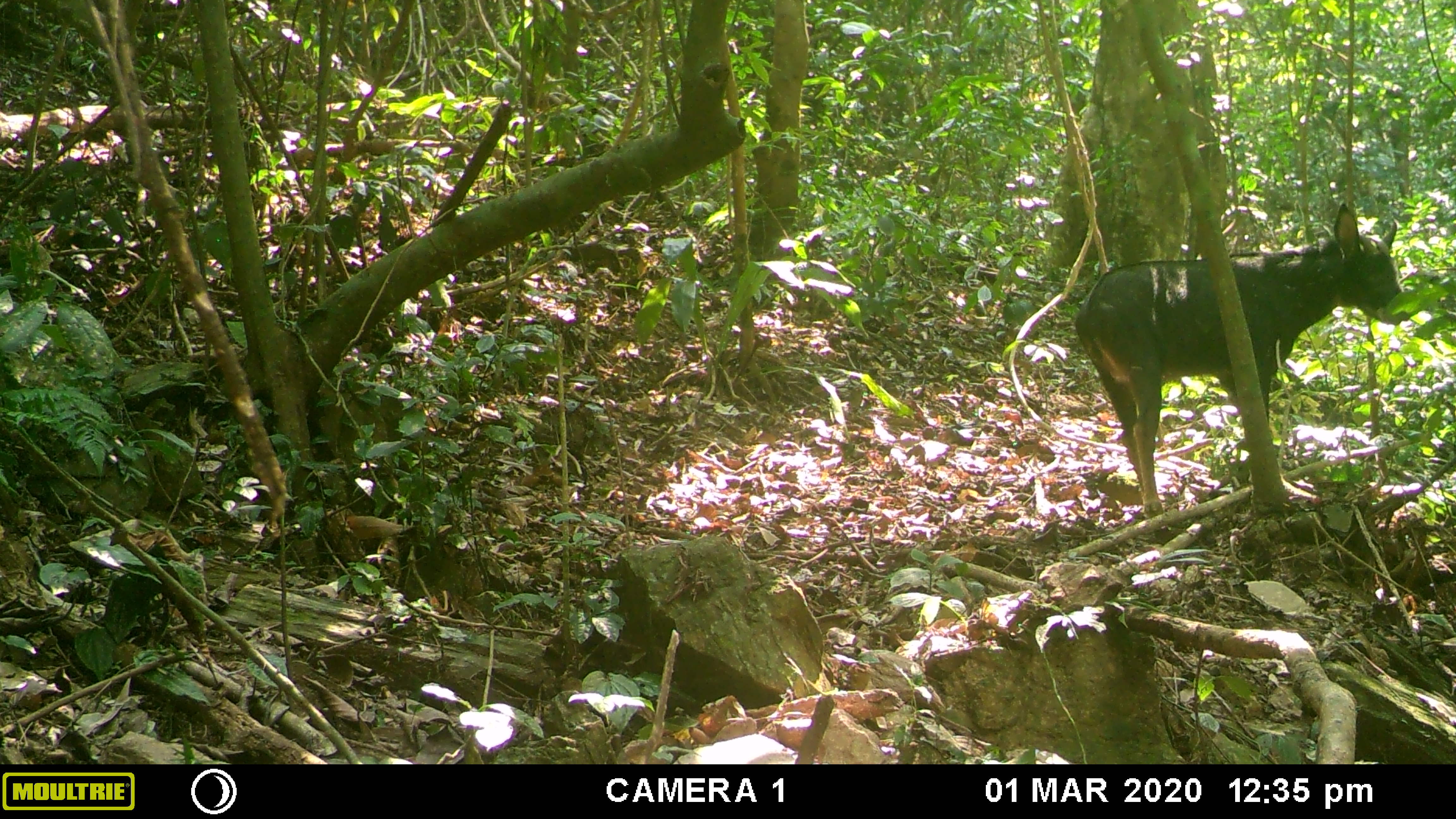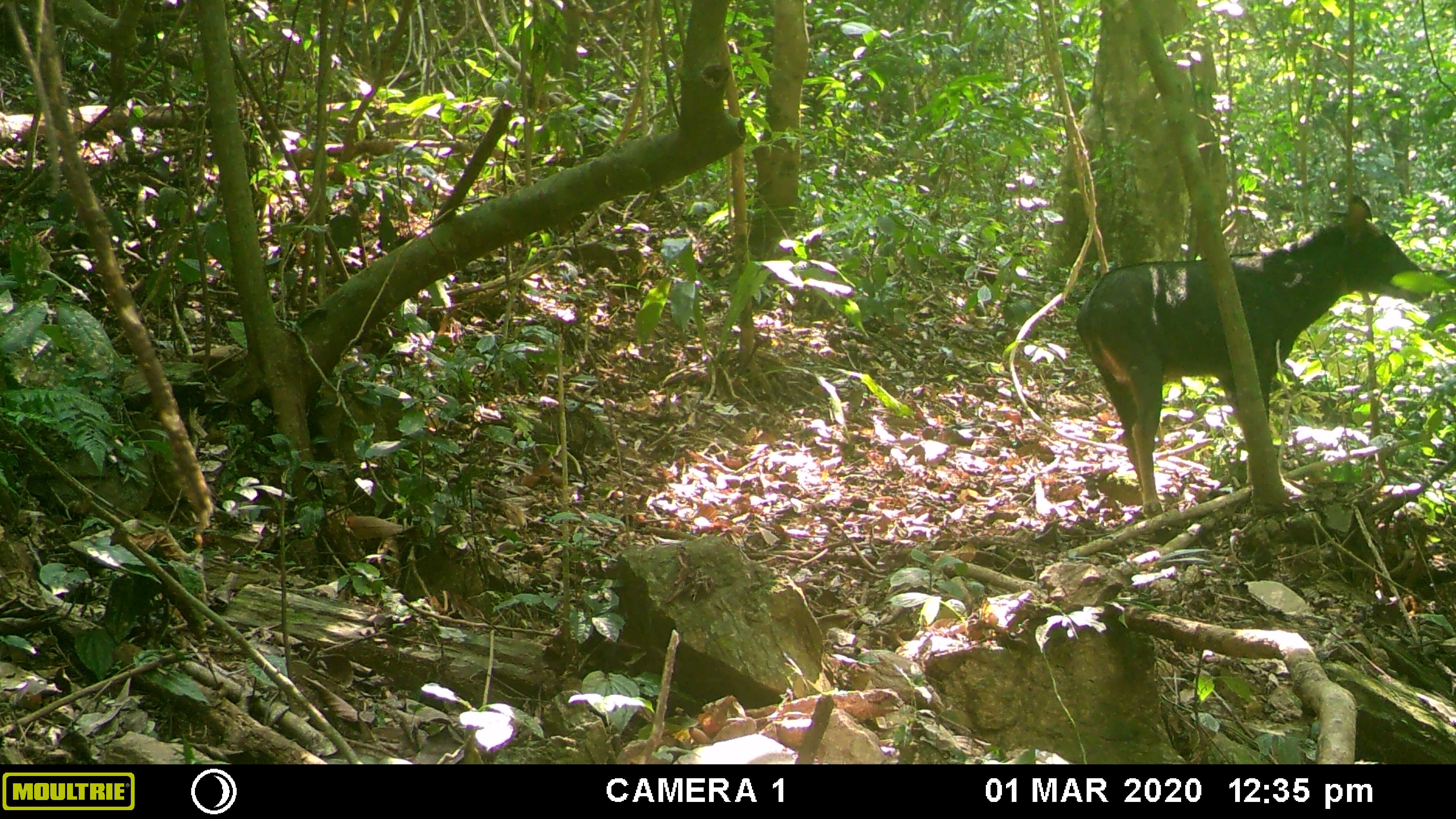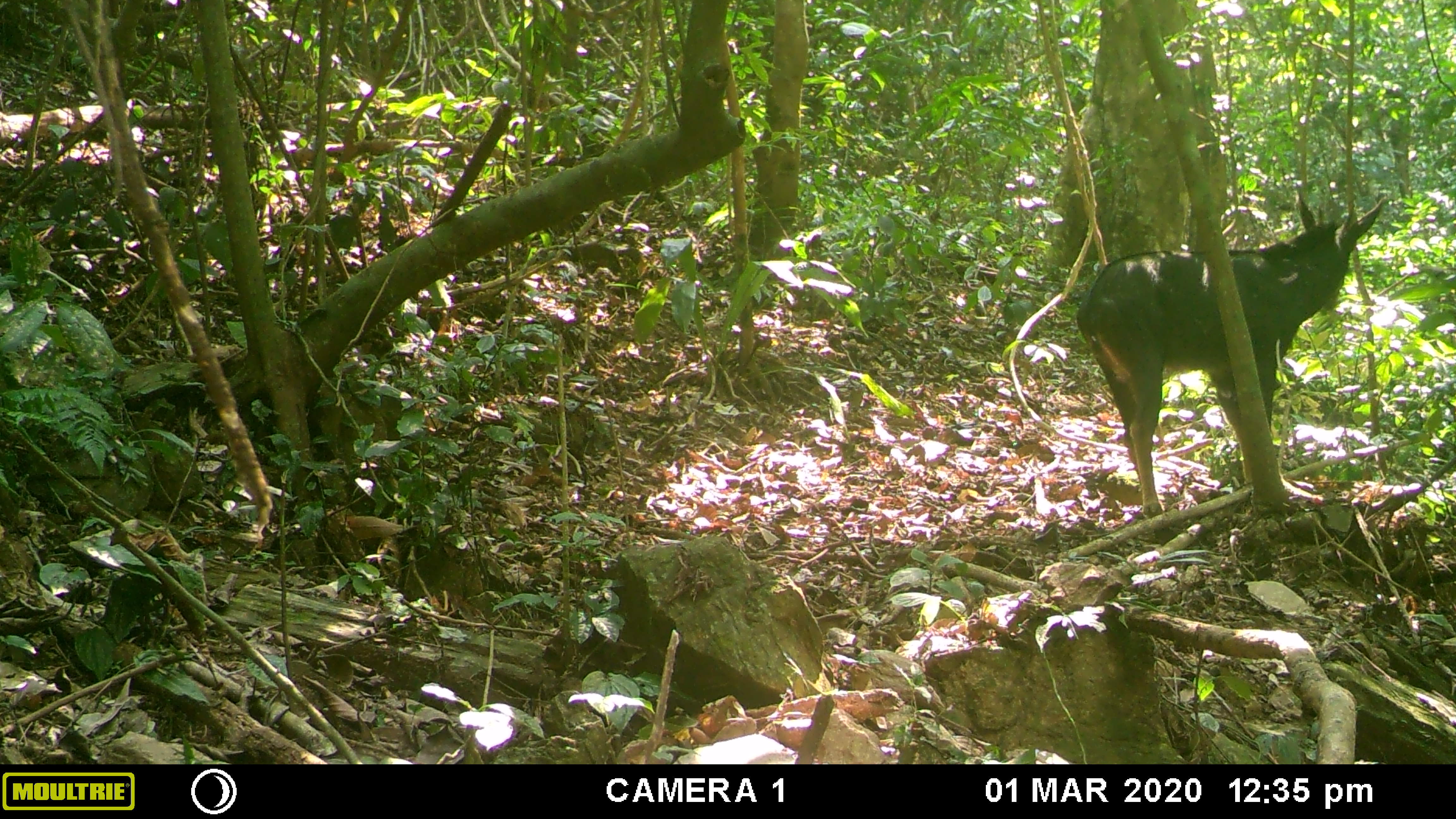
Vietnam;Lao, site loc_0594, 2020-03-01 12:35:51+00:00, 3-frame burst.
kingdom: Animalia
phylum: Chordata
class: Mammalia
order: Artiodactyla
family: Bovidae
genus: Capricornis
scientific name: Capricornis sumatraensis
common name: chinese serow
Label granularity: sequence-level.